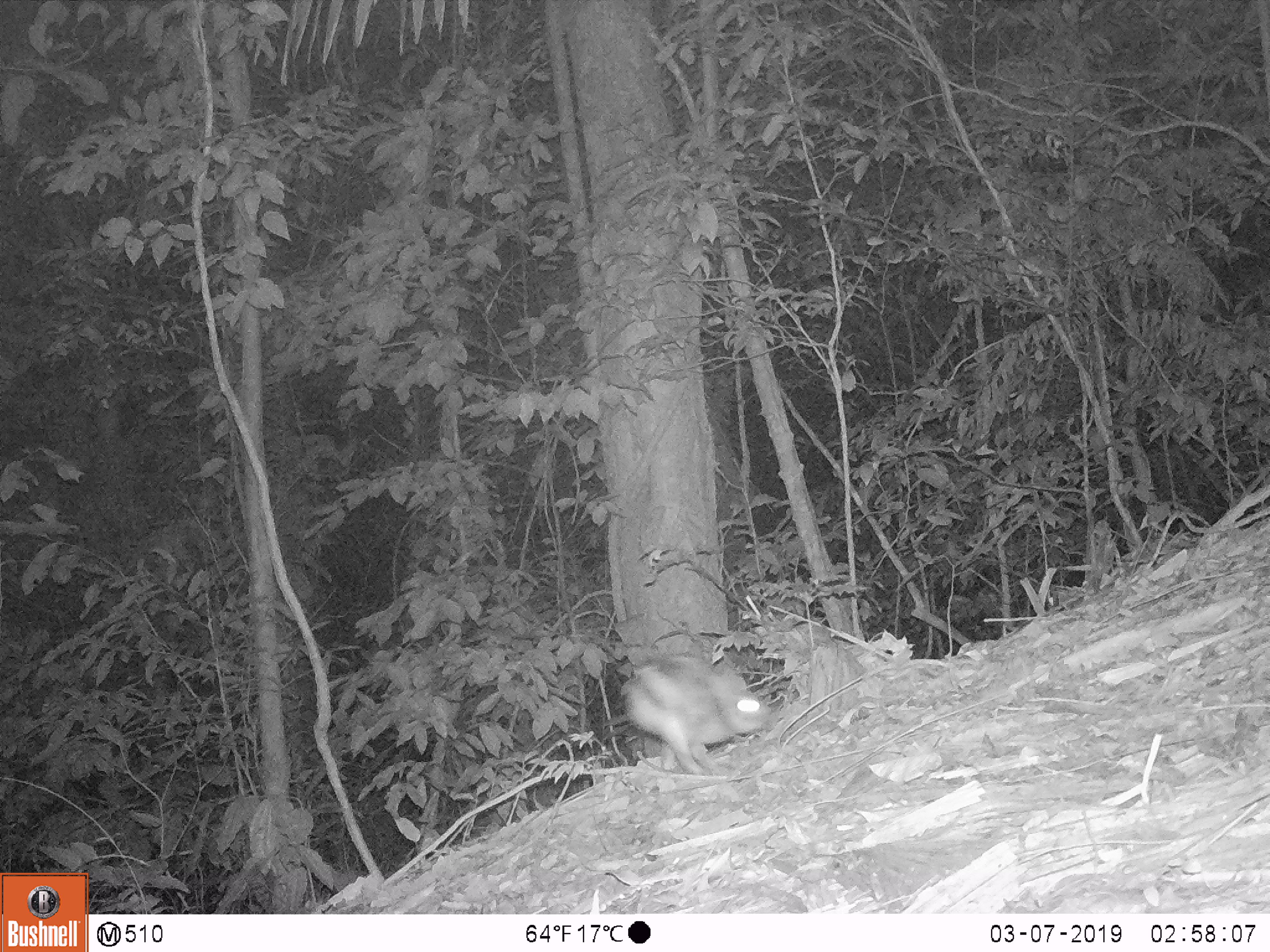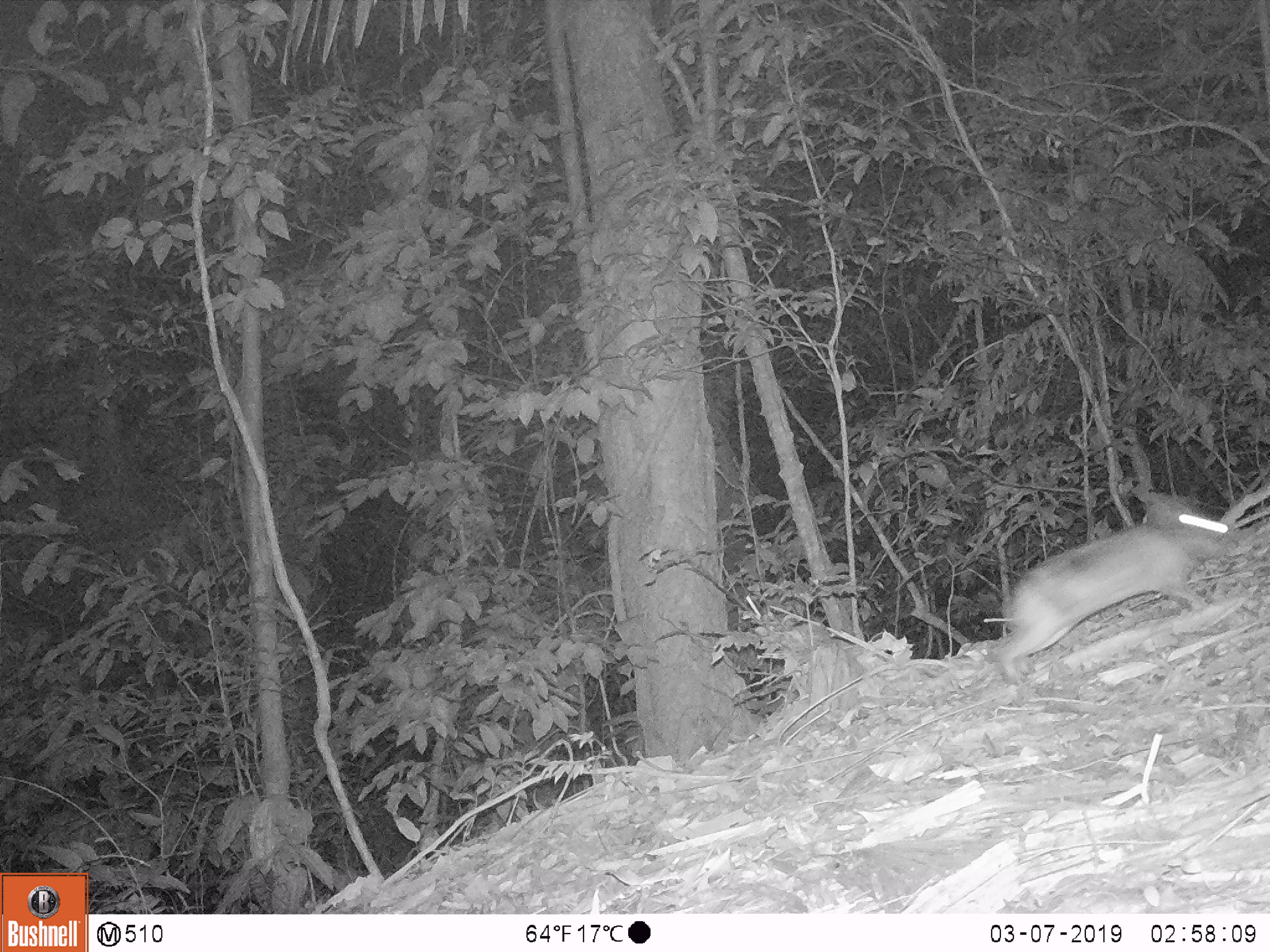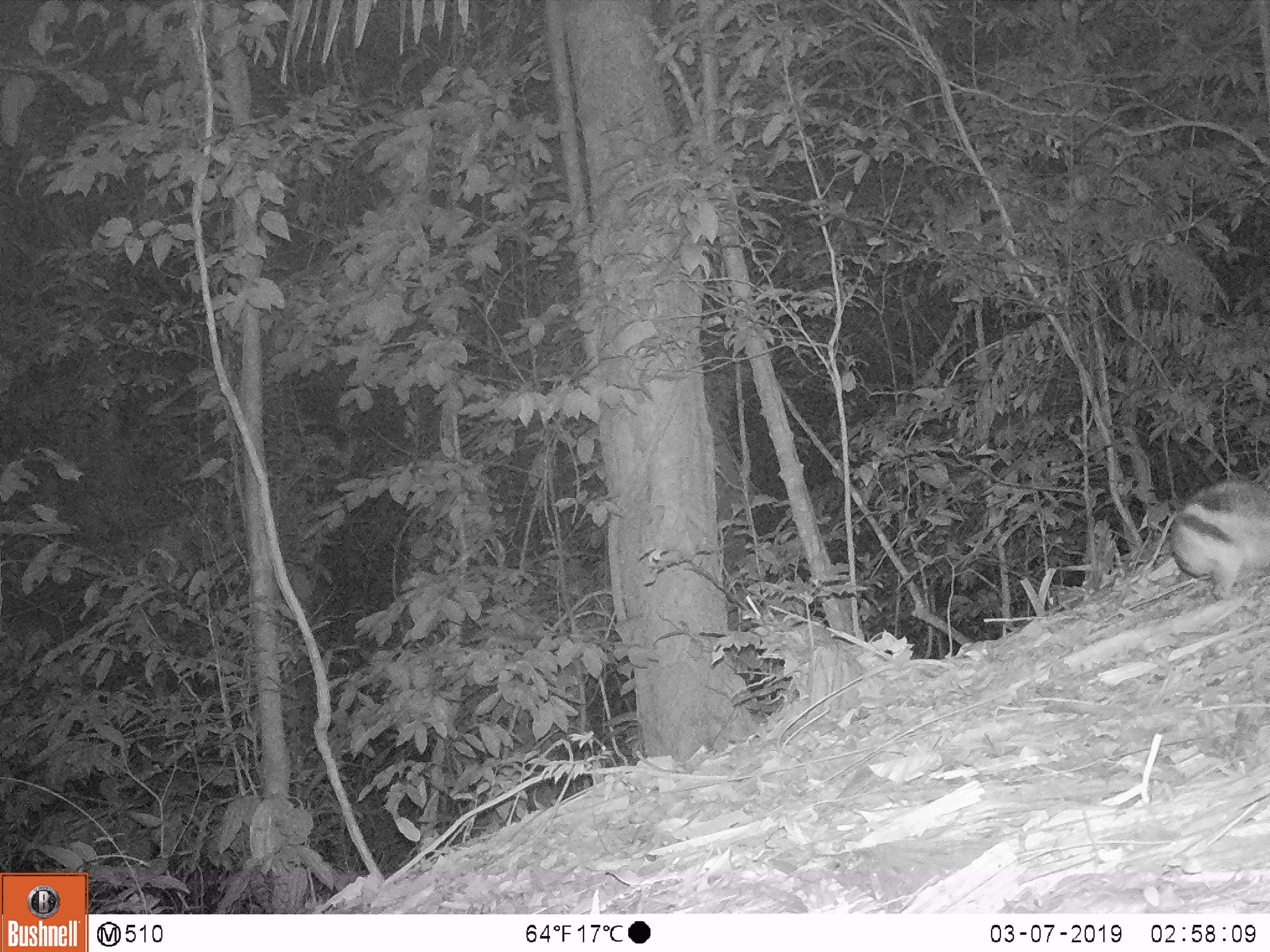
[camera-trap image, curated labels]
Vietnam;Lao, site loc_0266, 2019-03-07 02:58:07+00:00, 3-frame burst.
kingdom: Animalia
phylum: Chordata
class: Mammalia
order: Lagomorpha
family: Leporidae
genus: Nesolagus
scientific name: Nesolagus timminsi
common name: annamite striped rabbit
Annamite striped rabbit (Nesolagus timminsi). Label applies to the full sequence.